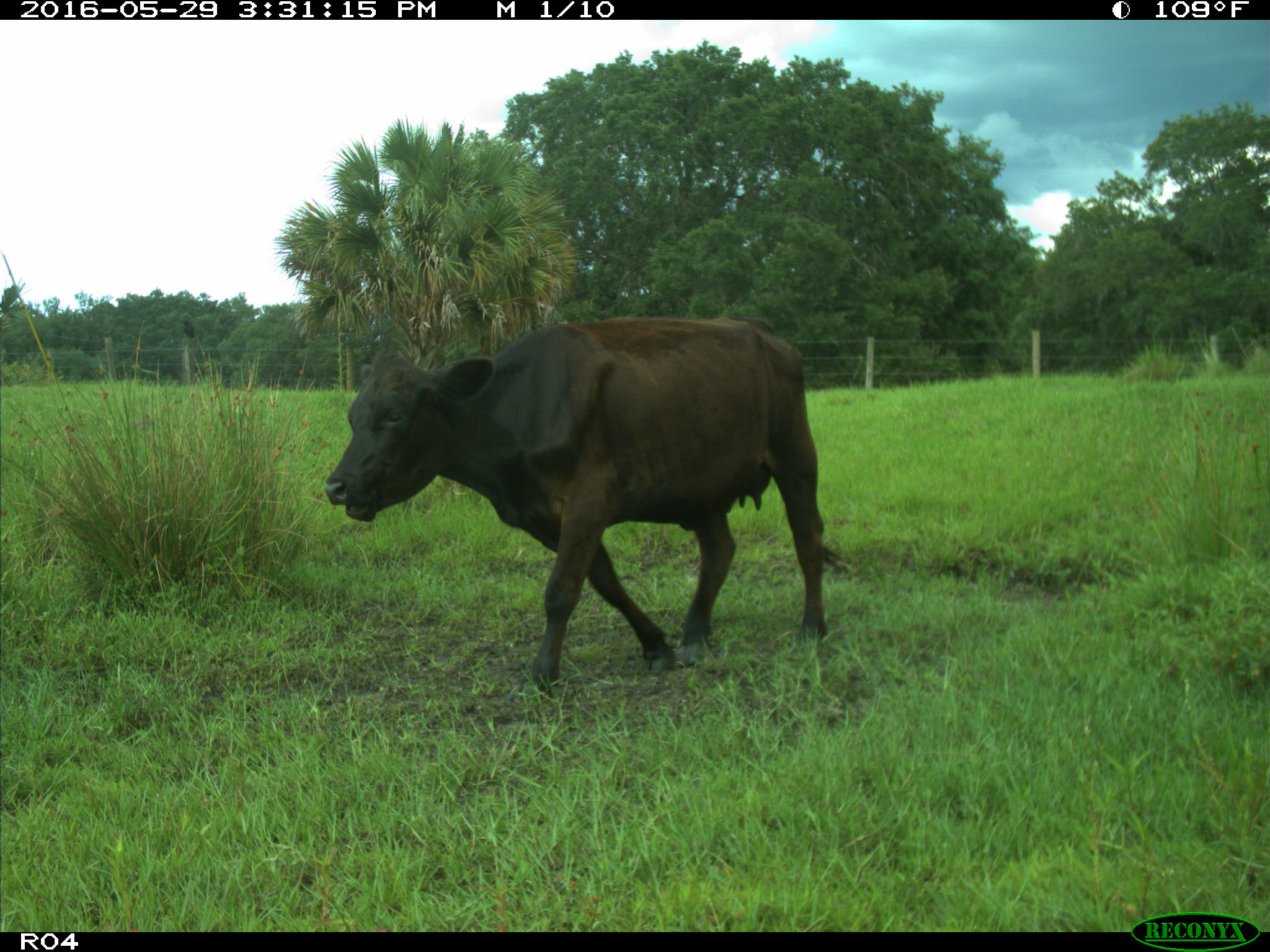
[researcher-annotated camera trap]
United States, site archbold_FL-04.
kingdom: Animalia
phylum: Chordata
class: Mammalia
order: Artiodactyla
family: Bovidae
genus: Bos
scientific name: Bos taurus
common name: domestic cow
Bos taurus (domestic cow).